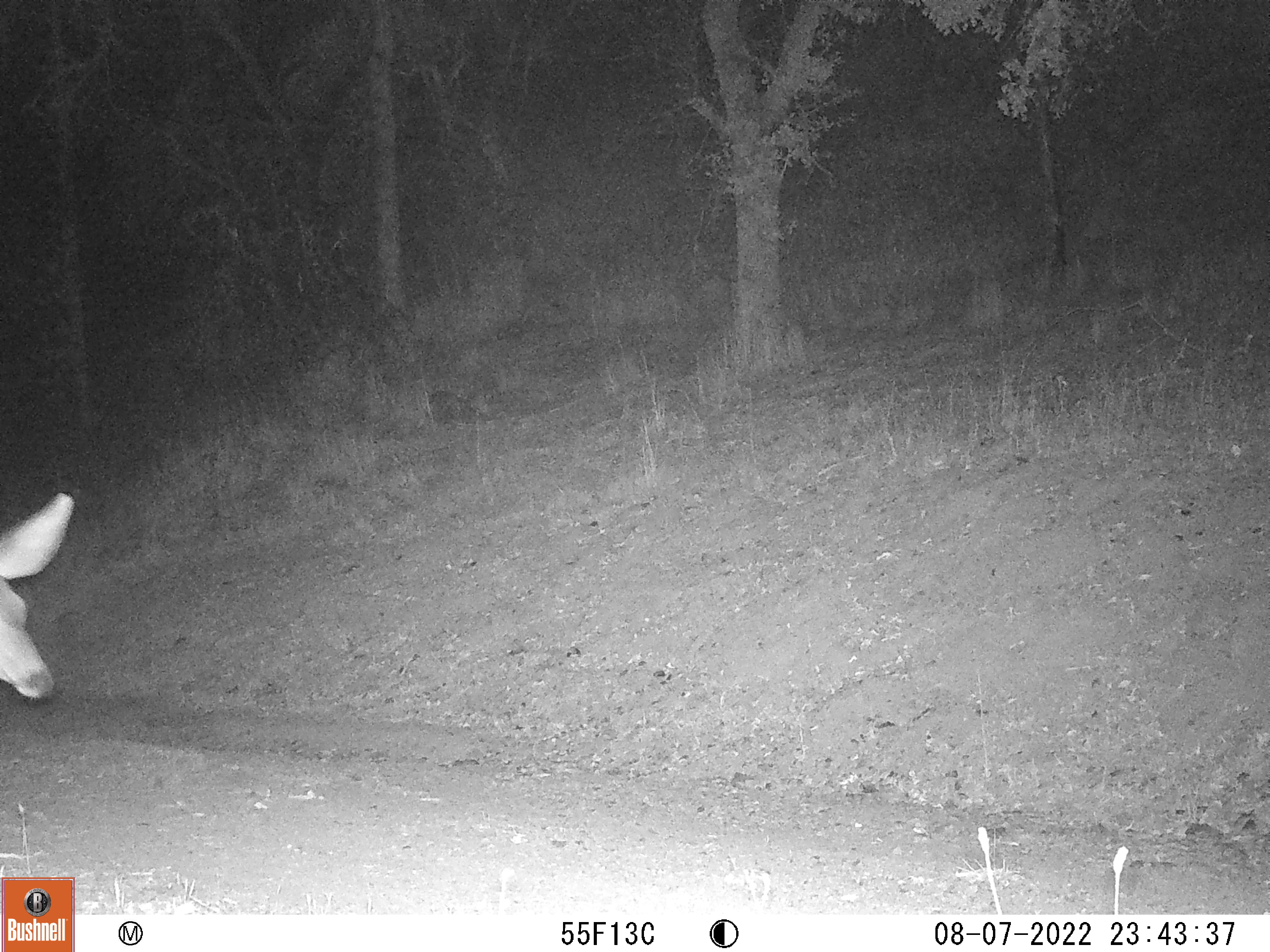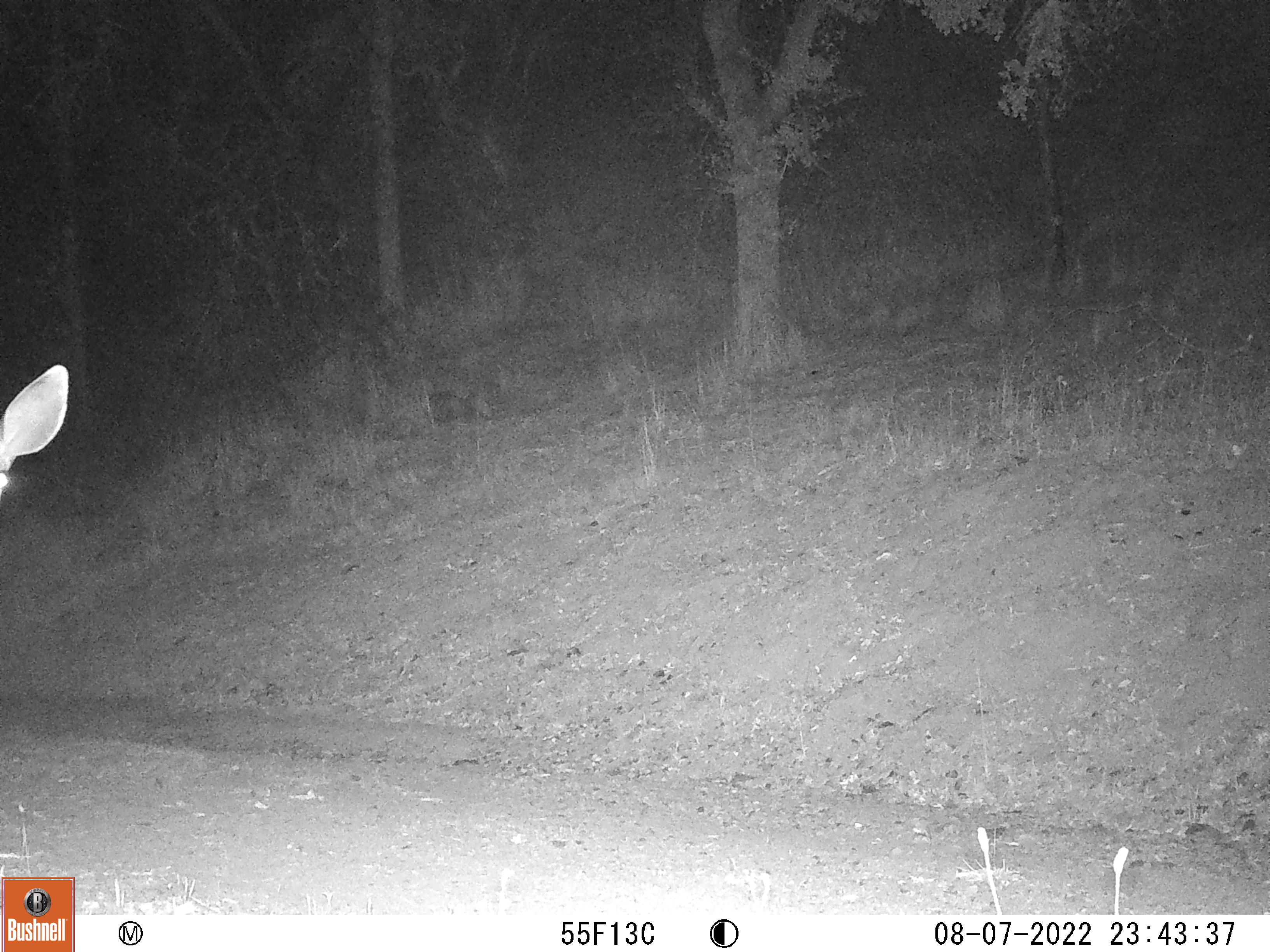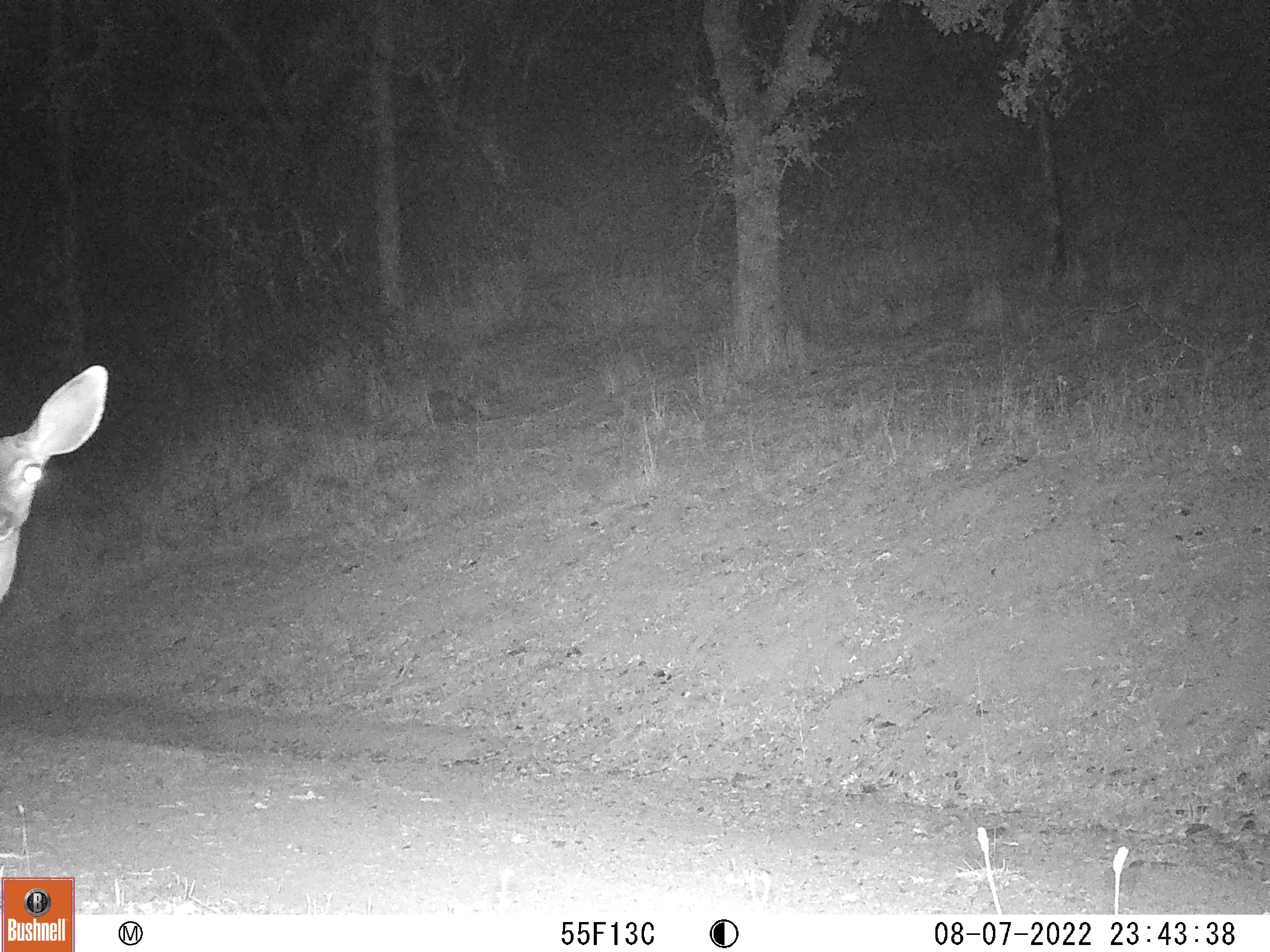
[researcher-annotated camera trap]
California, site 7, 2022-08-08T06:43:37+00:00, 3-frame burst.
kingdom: Animalia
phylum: Chordata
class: Mammalia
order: Artiodactyla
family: Cervidae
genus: Odocoileus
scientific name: Odocoileus hemionus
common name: mule deer